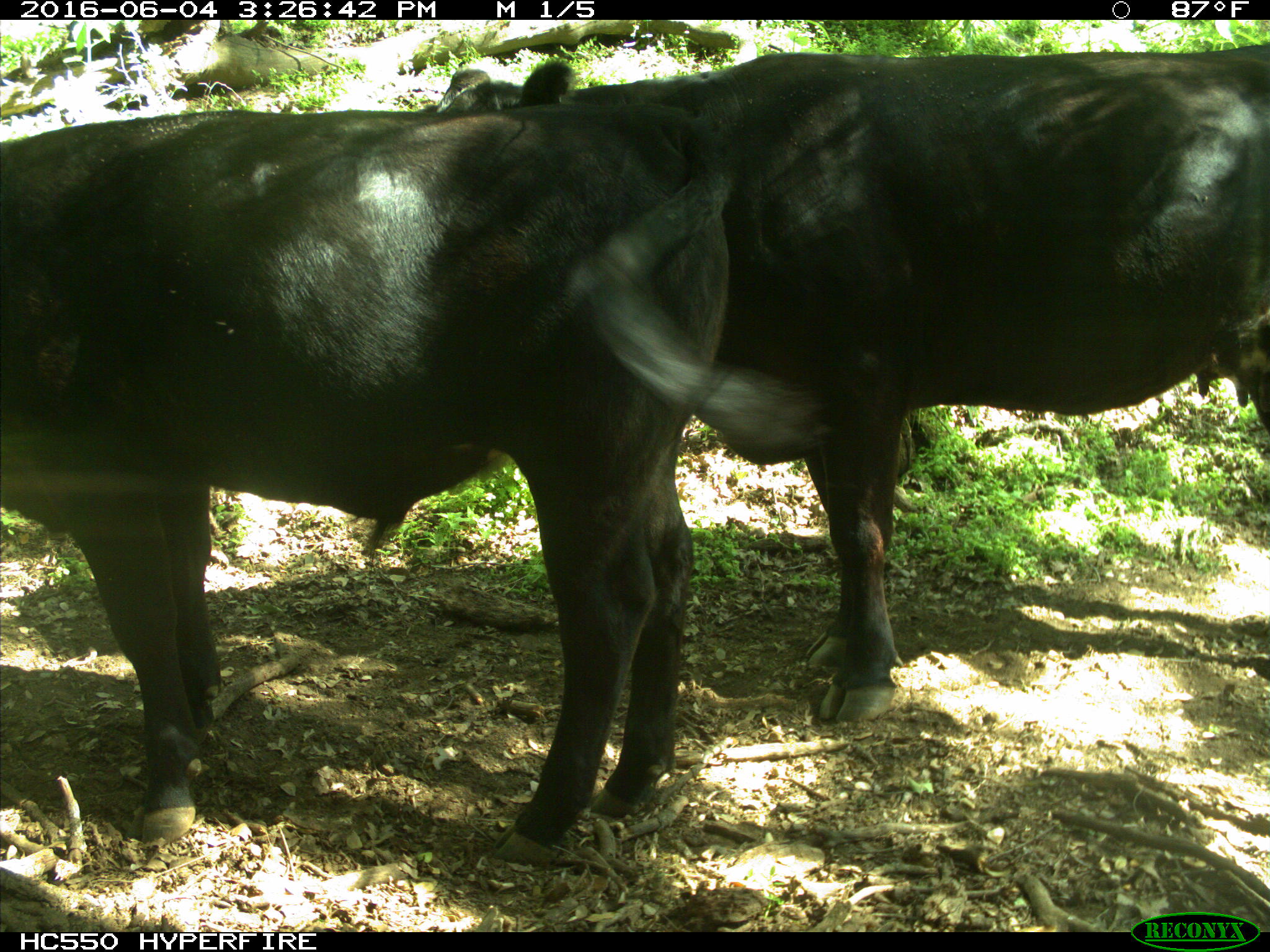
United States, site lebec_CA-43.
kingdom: Animalia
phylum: Chordata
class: Mammalia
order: Artiodactyla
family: Bovidae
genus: Bos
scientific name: Bos taurus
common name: domestic cow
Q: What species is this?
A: Bos taurus (domestic cow).